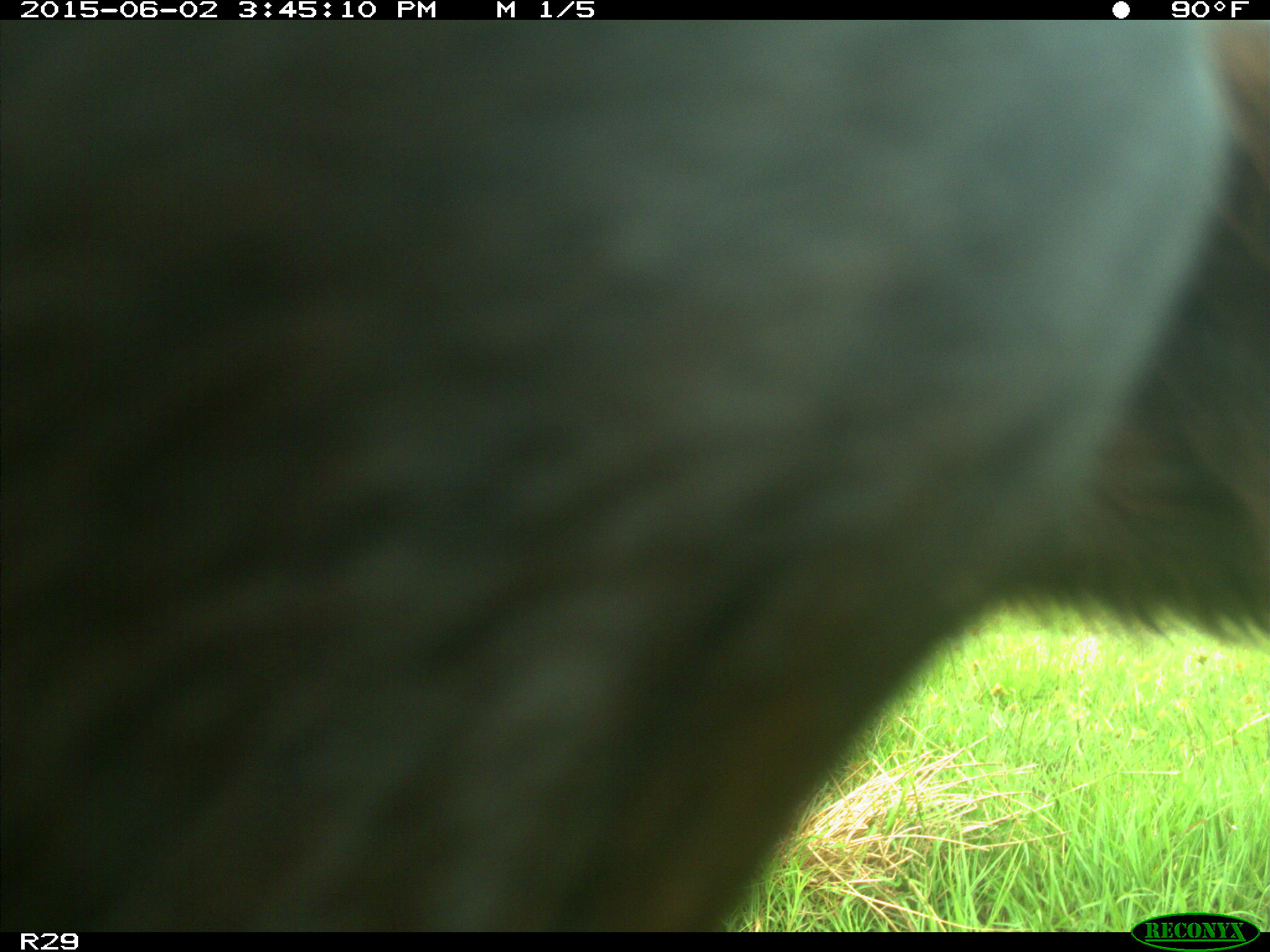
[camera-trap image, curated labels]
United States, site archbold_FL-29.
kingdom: Animalia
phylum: Chordata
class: Mammalia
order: Artiodactyla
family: Bovidae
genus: Bos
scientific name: Bos taurus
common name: domestic cow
Bos taurus (domestic cow).